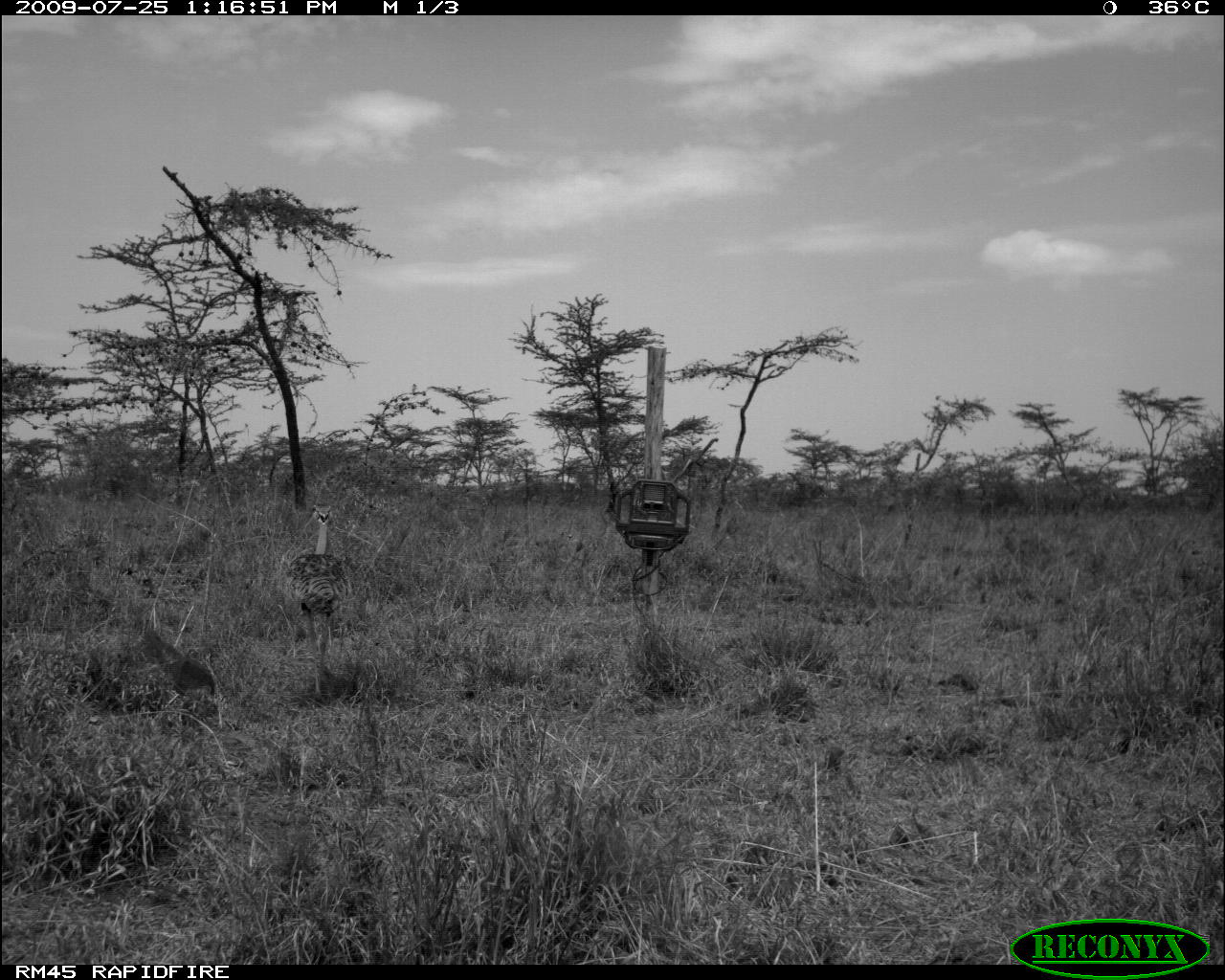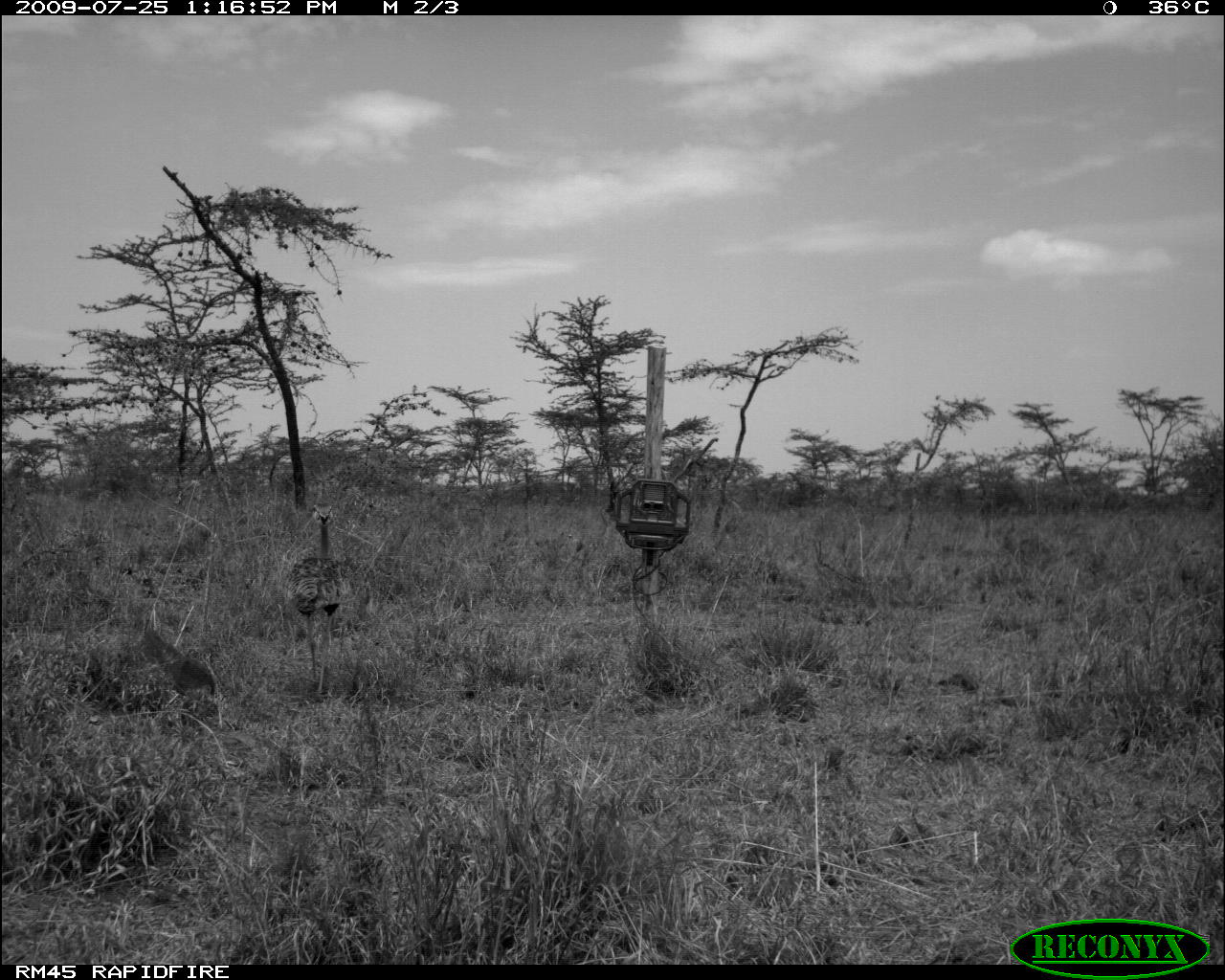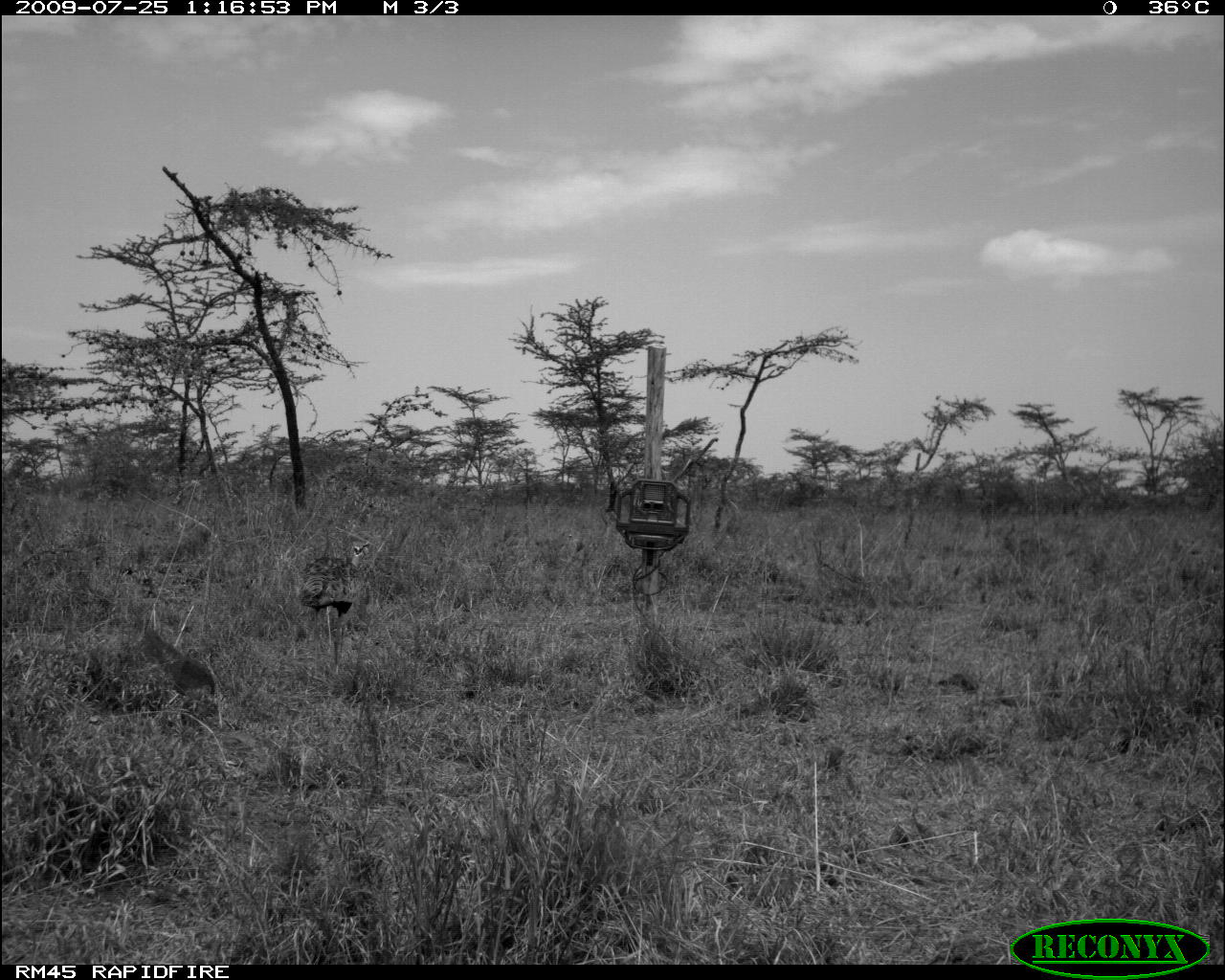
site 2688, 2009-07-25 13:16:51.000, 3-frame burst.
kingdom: Animalia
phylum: Chordata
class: Aves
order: Otidiformes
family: Otididae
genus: Lissotis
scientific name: Lissotis melanogaster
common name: black-bellied bustard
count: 1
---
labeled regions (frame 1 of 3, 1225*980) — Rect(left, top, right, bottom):
lissotis melanogaster: Rect(283, 504, 347, 697)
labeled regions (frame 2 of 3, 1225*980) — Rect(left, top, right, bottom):
lissotis melanogaster: Rect(285, 502, 351, 694)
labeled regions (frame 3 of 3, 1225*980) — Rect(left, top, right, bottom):
lissotis melanogaster: Rect(296, 541, 378, 669)